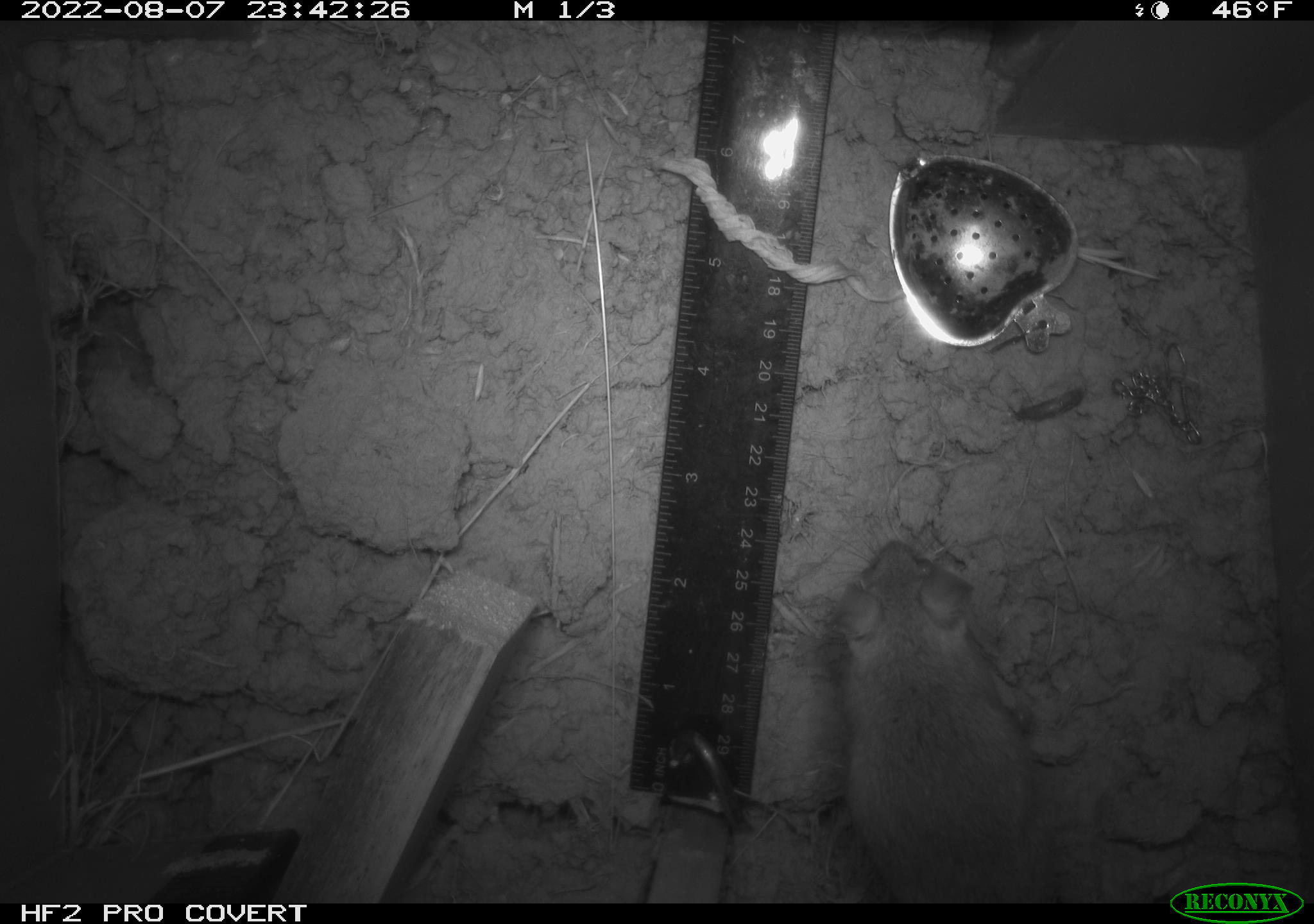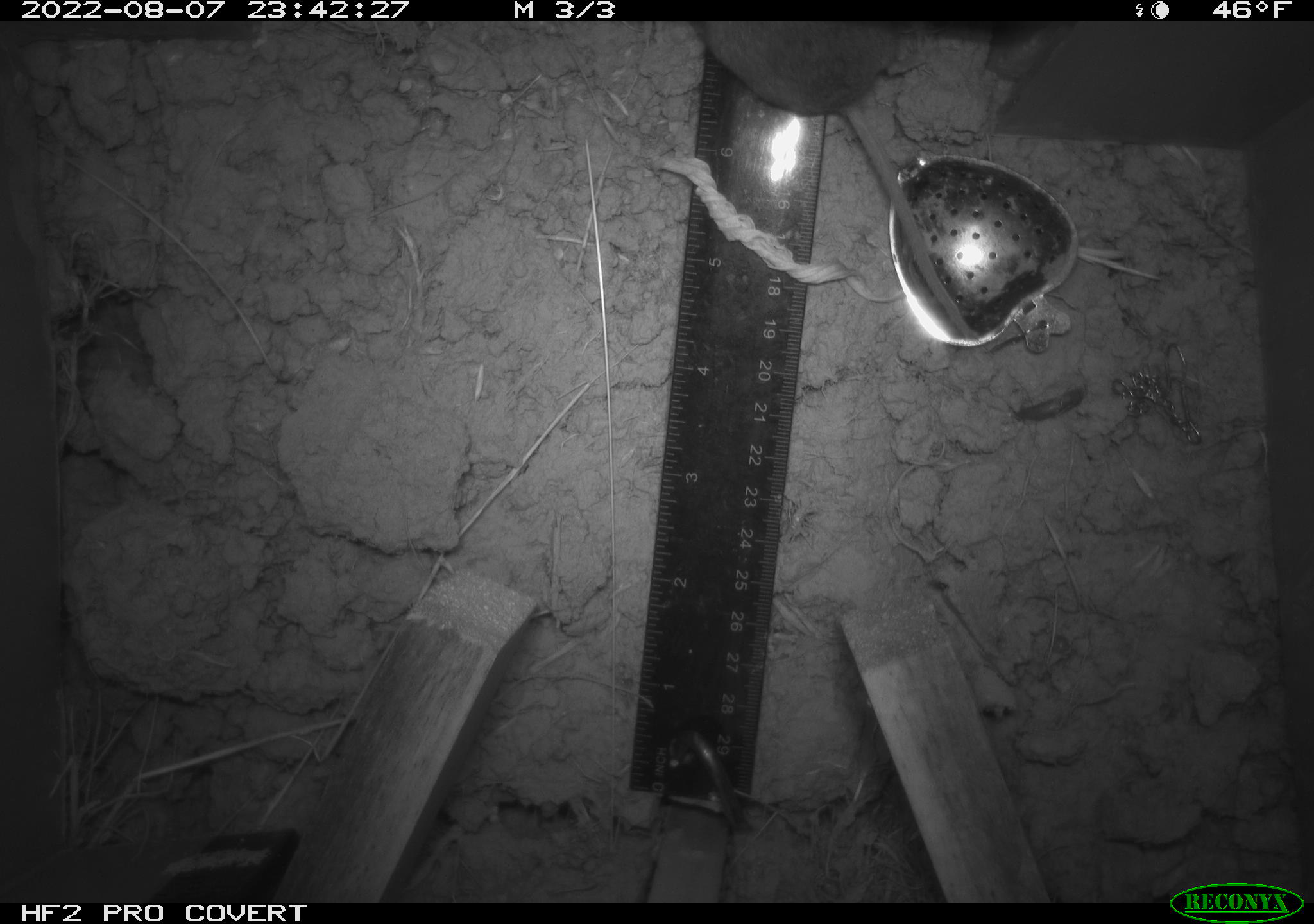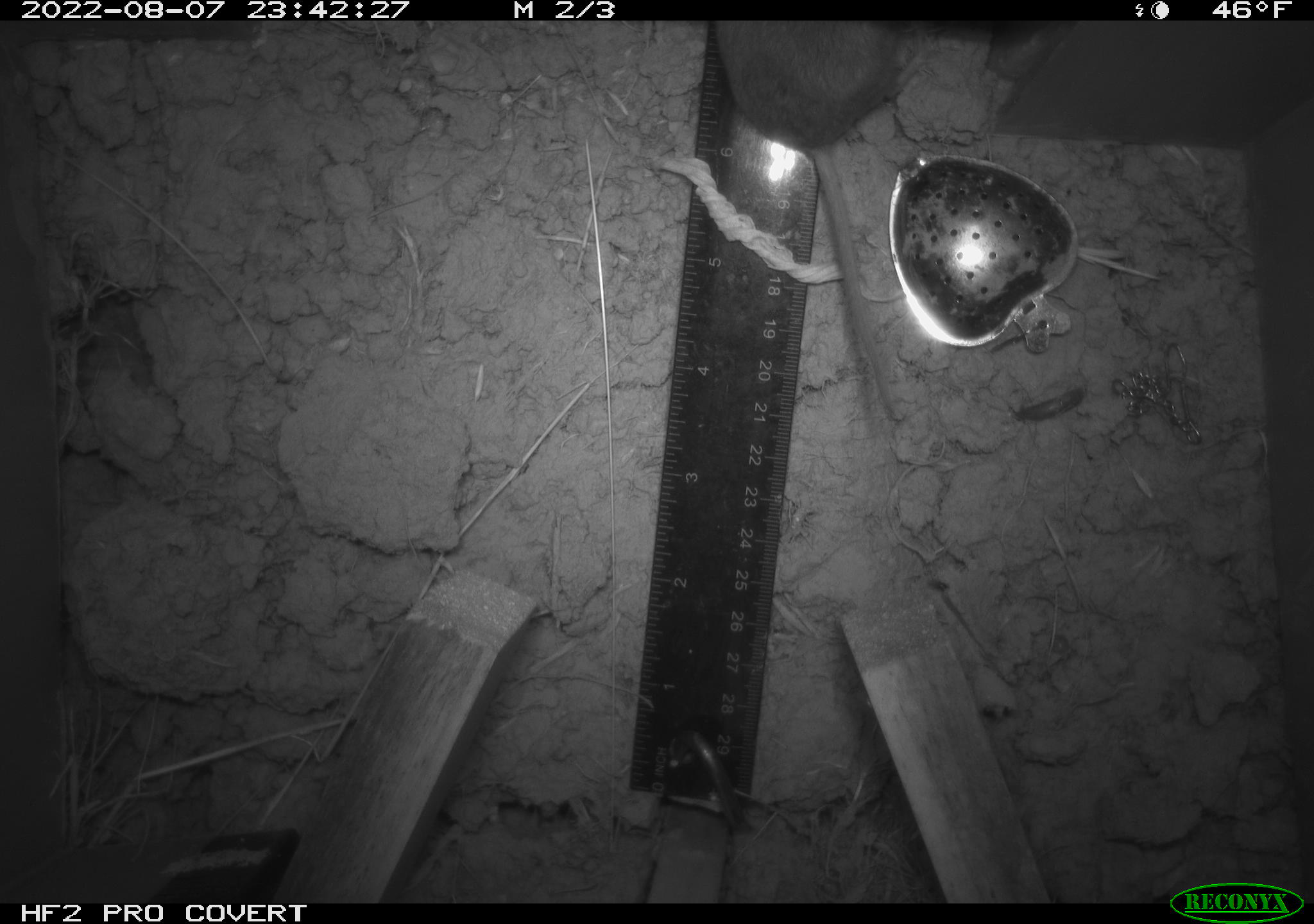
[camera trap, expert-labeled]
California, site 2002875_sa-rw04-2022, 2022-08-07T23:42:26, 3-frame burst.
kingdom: Animalia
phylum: Chordata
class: Mammalia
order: Rodentia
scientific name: Rodentia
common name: mouse species